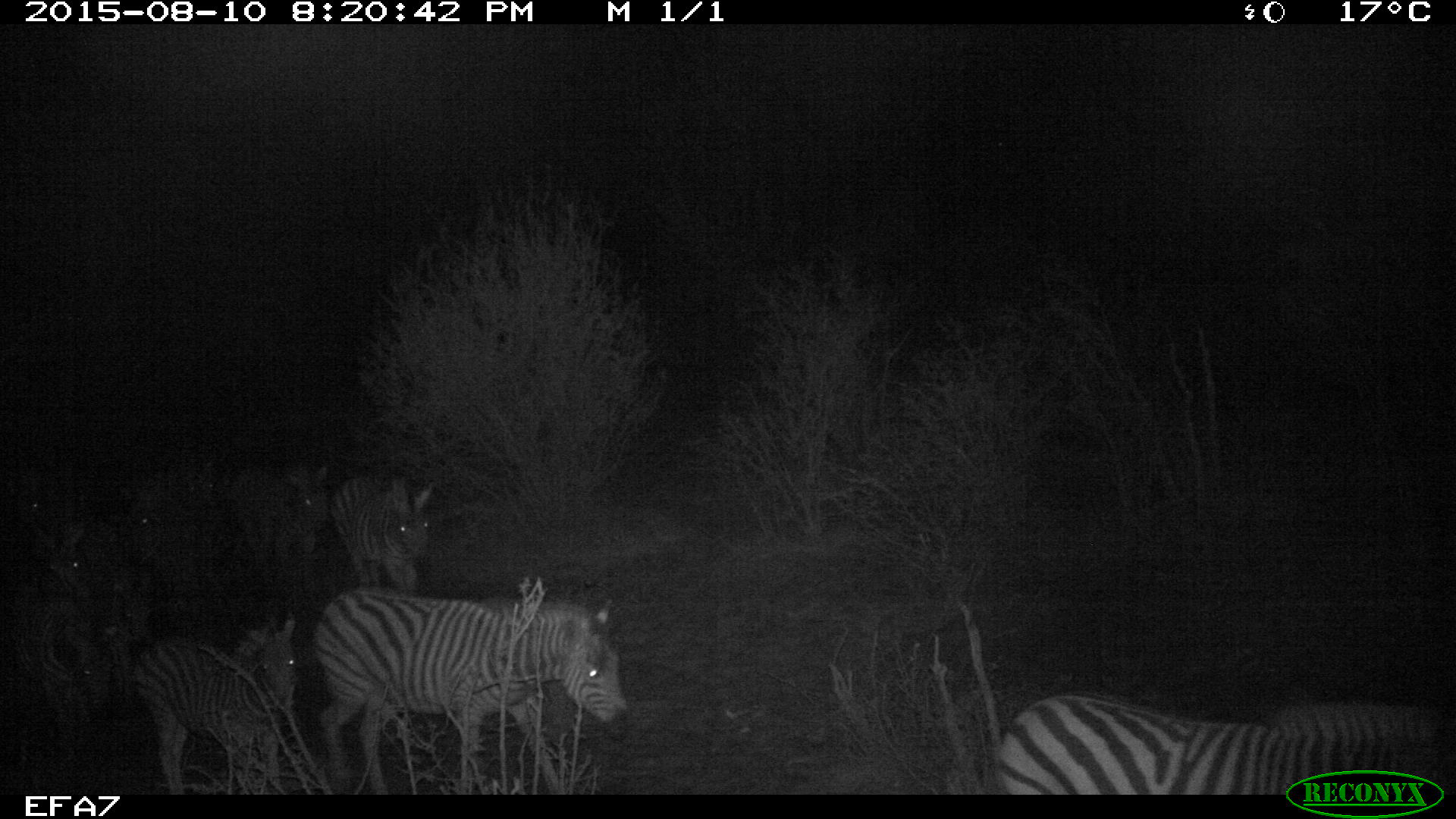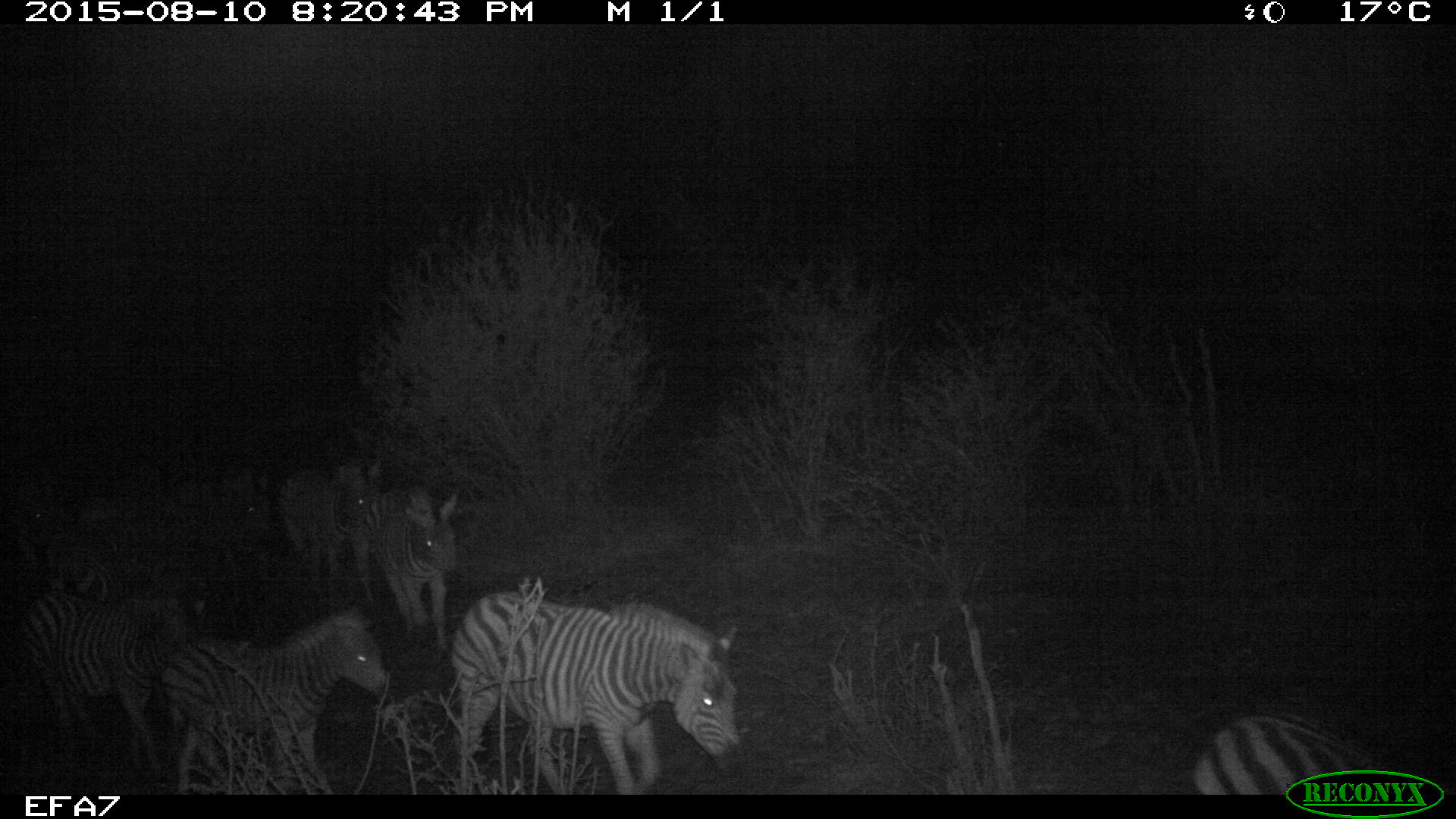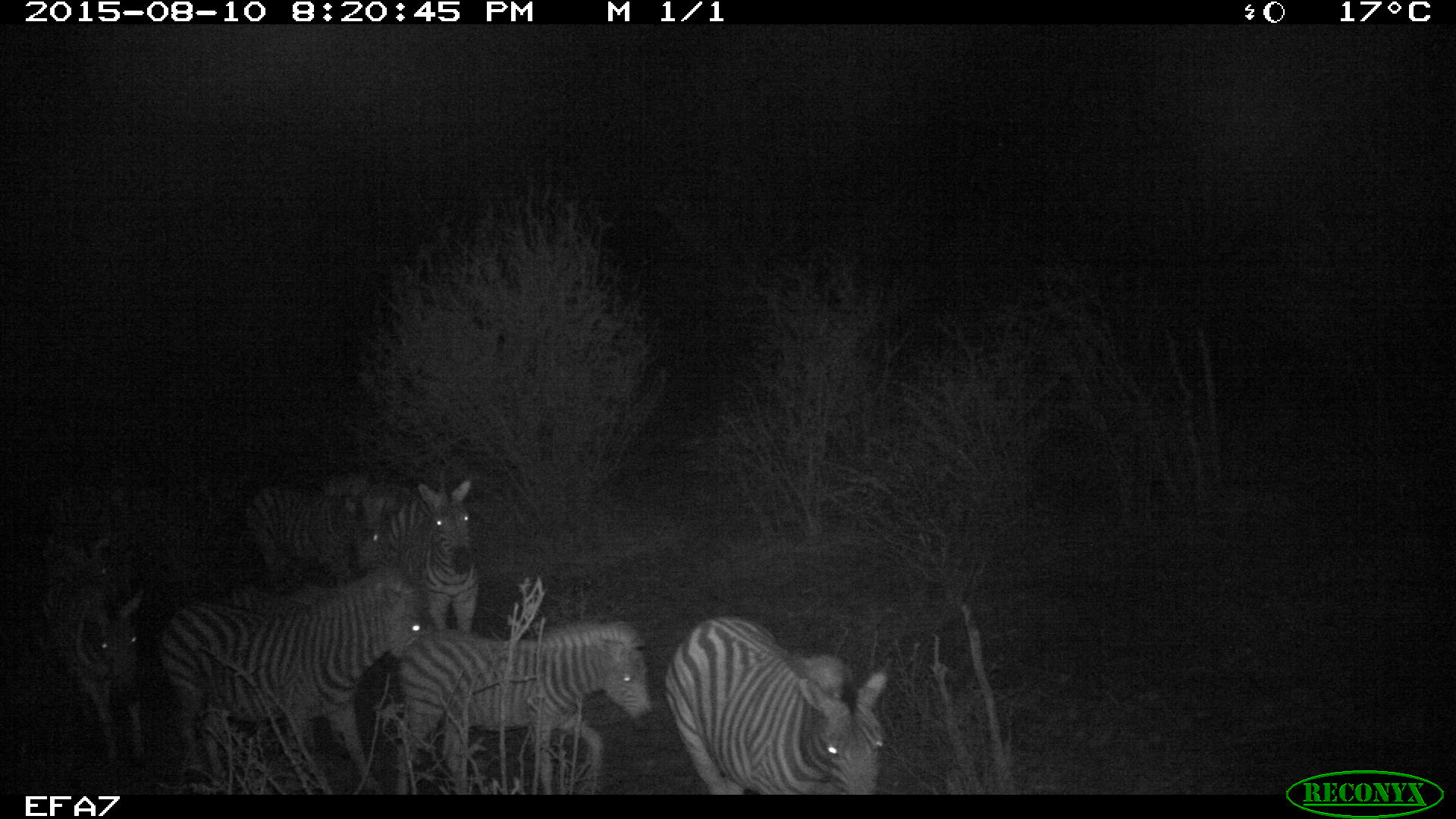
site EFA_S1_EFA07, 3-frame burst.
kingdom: Animalia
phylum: Chordata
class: Mammalia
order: Perissodactyla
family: Equidae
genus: Equus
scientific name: Equus quagga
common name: plains zebra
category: zebraplains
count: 10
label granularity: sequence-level